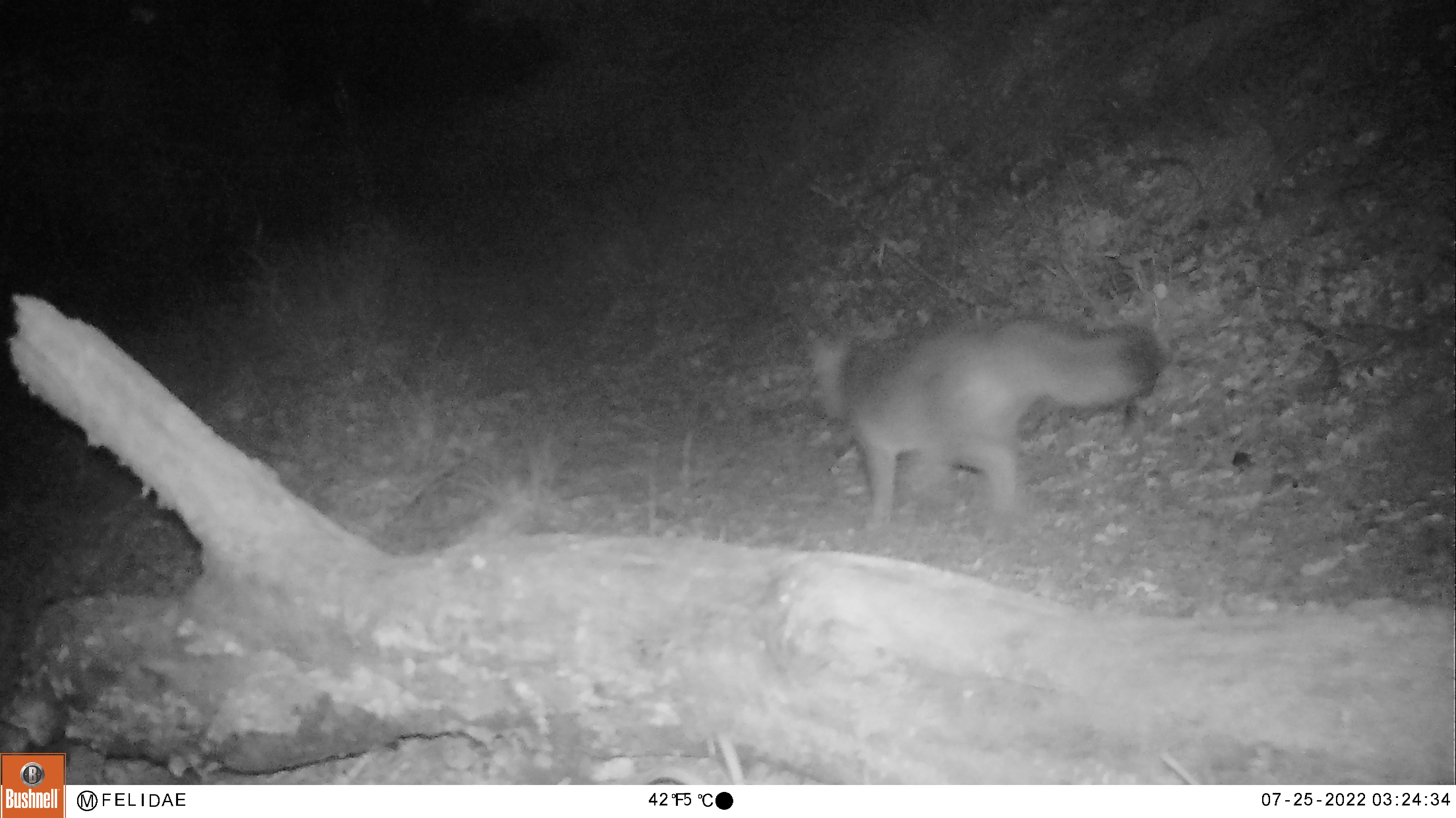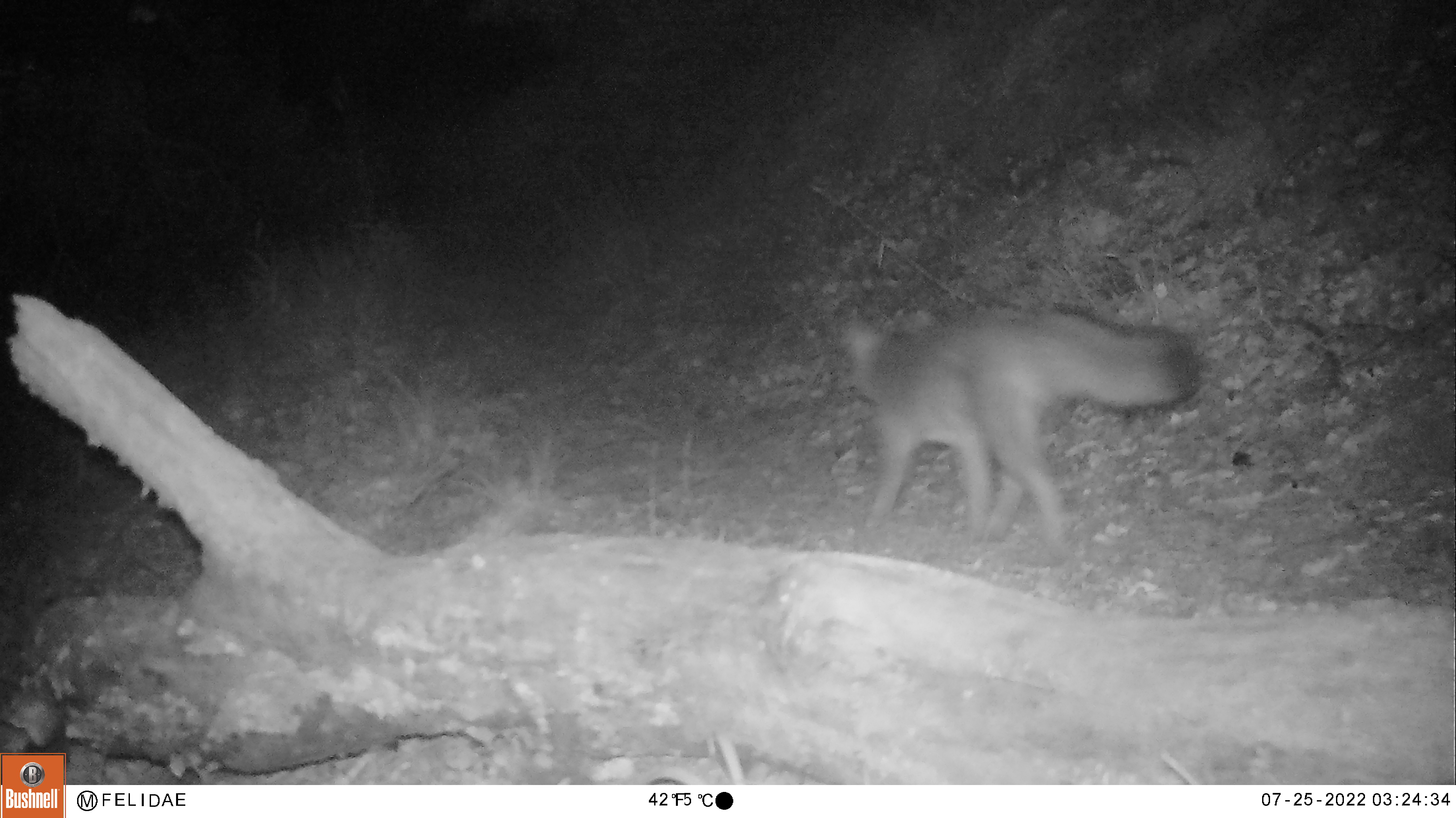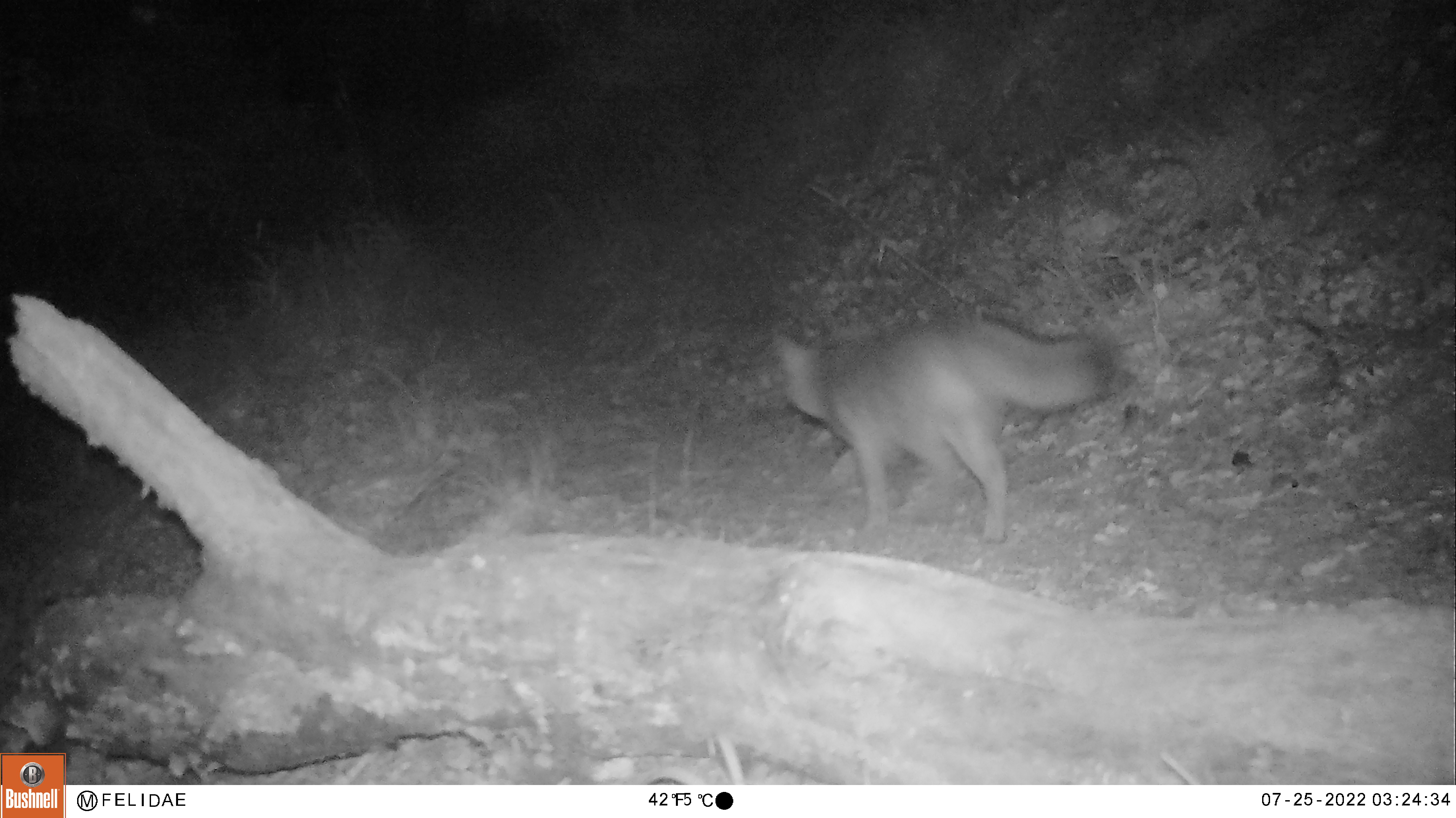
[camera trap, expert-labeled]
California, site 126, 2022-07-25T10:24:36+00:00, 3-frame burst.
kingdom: Animalia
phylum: Chordata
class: Mammalia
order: Carnivora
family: Canidae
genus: Urocyon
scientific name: Urocyon cinereoargenteus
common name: gray fox